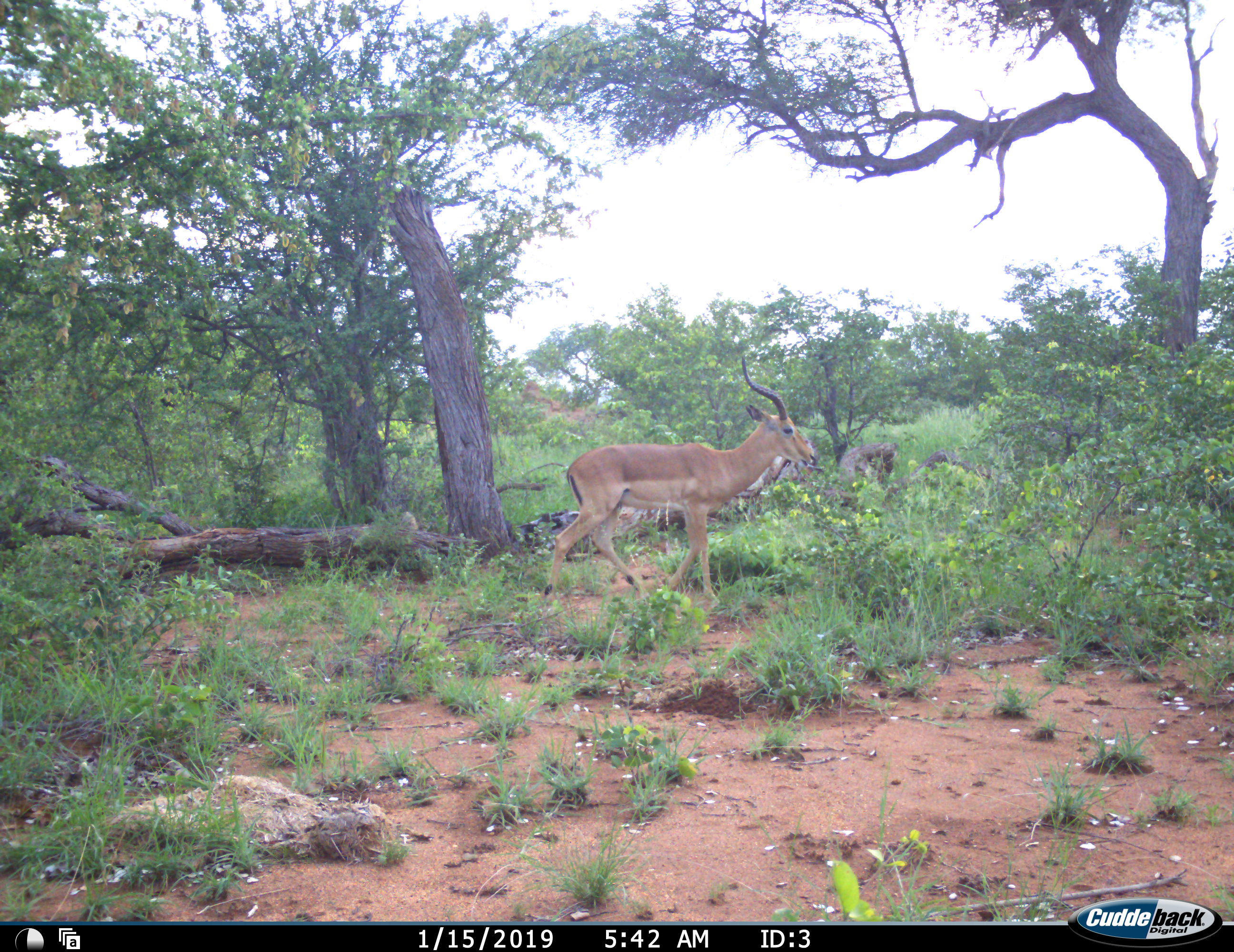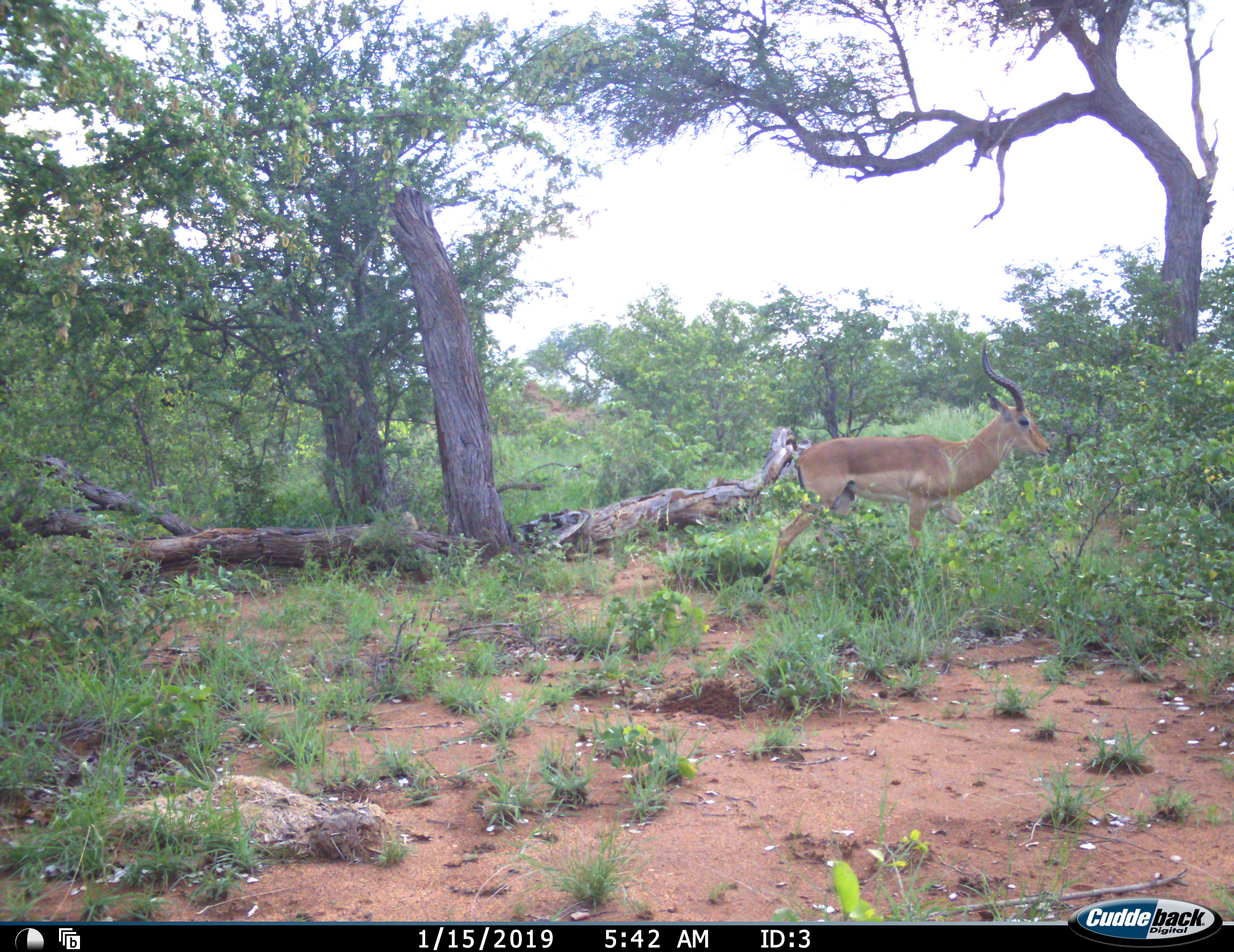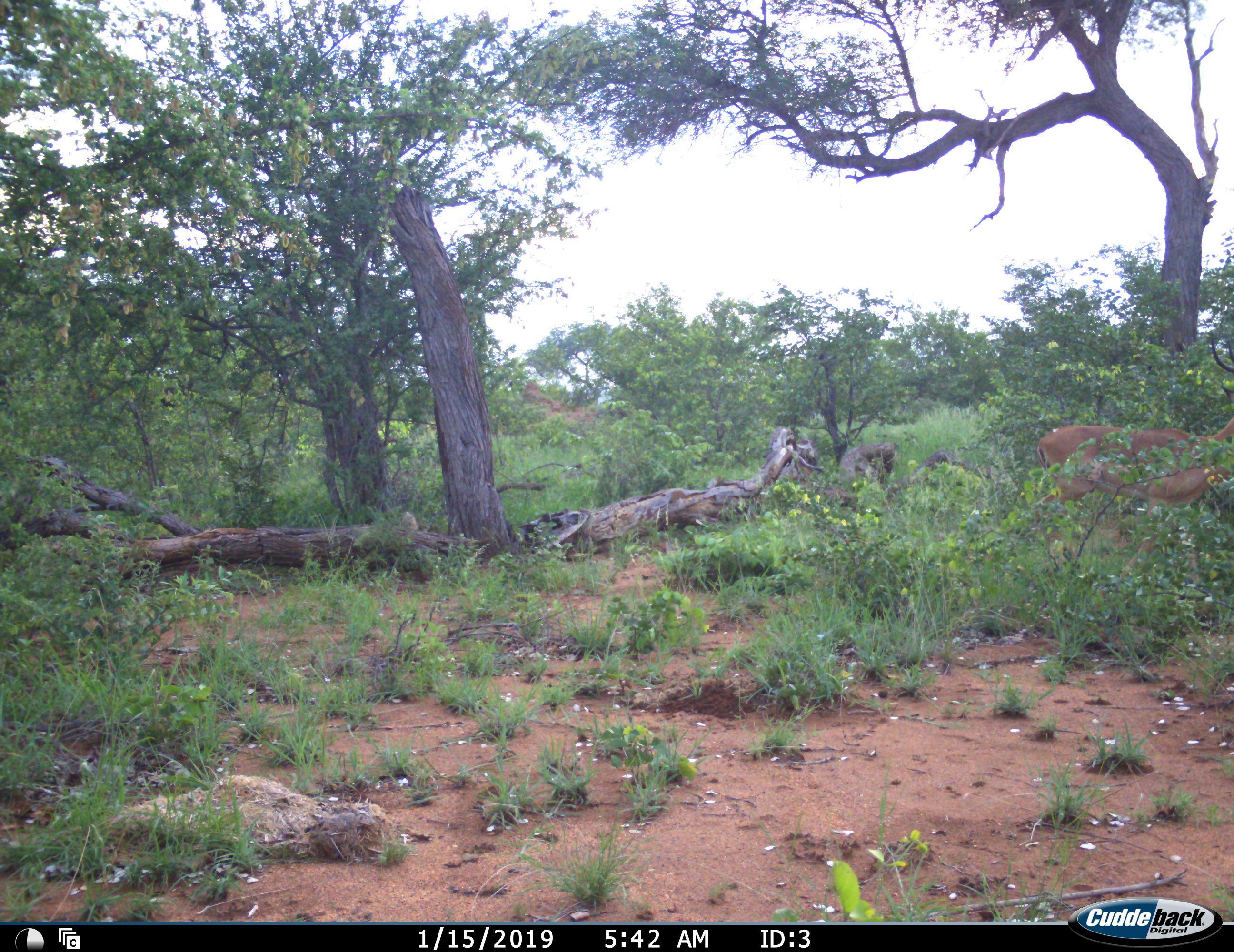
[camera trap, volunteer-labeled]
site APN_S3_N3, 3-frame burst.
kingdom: Animalia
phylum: Chordata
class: Mammalia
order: Artiodactyla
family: Bovidae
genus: Aepyceros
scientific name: Aepyceros melampus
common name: impala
Impala (Aepyceros melampus), count 1. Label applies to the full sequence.